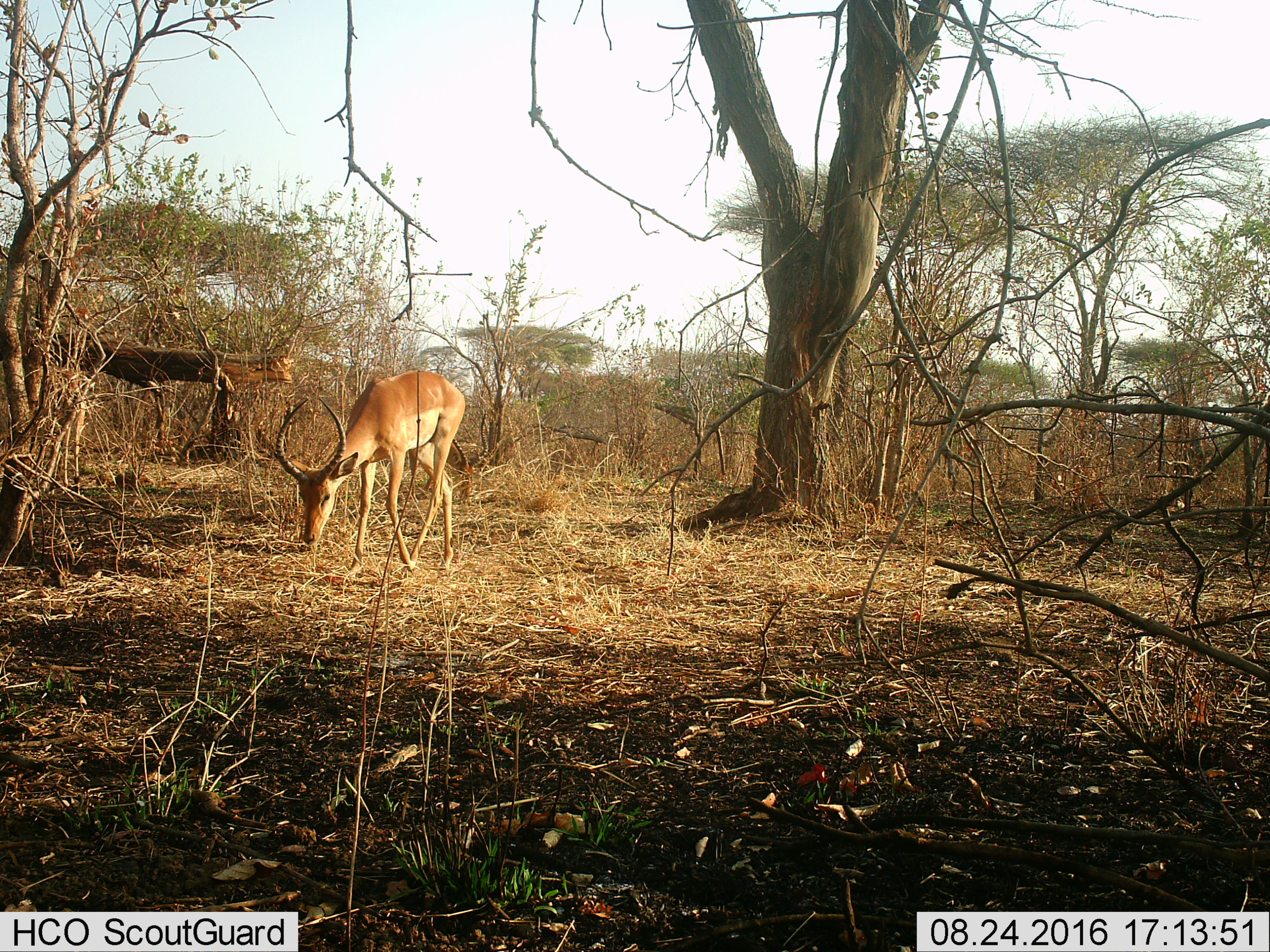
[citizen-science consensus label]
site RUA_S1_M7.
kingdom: Animalia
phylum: Chordata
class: Mammalia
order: Artiodactyla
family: Bovidae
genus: Aepyceros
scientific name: Aepyceros melampus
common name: impala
Impala (Aepyceros melampus), count 1. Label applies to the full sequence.